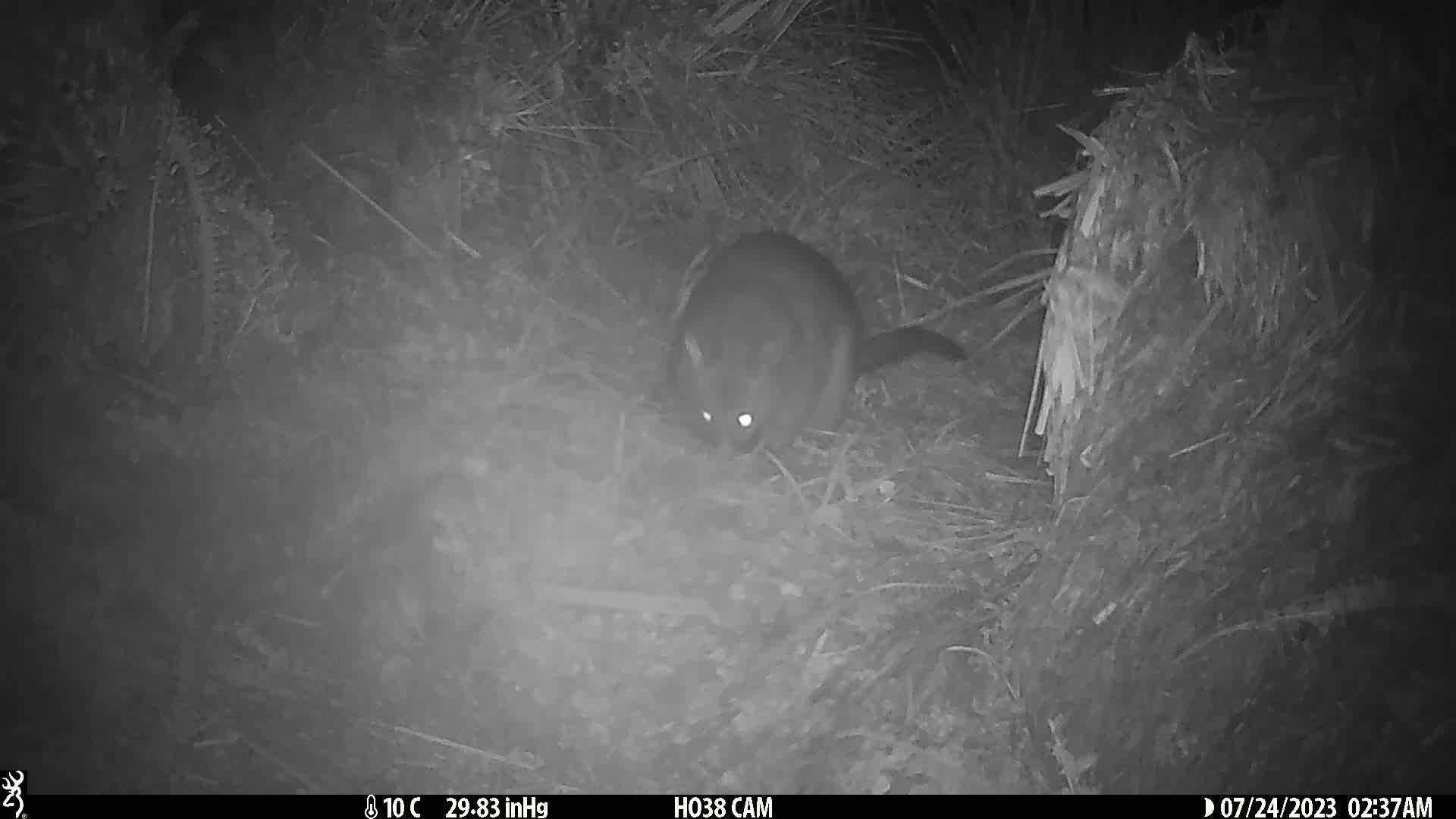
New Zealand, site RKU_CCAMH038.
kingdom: Animalia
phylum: Chordata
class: Mammalia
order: Diprotodontia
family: Phalangeridae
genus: Trichosurus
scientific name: Trichosurus vulpecula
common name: common brushtail possum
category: possum